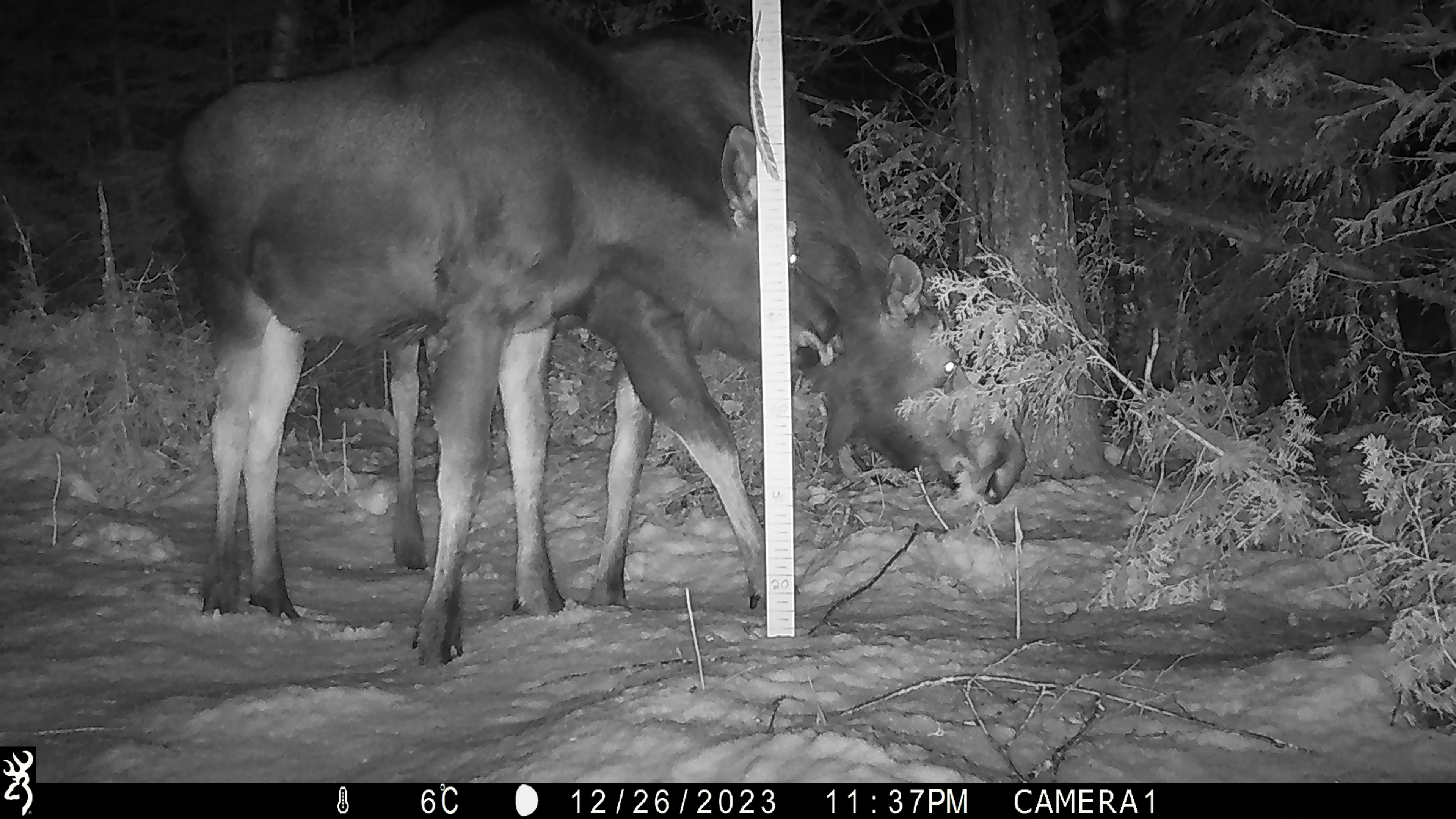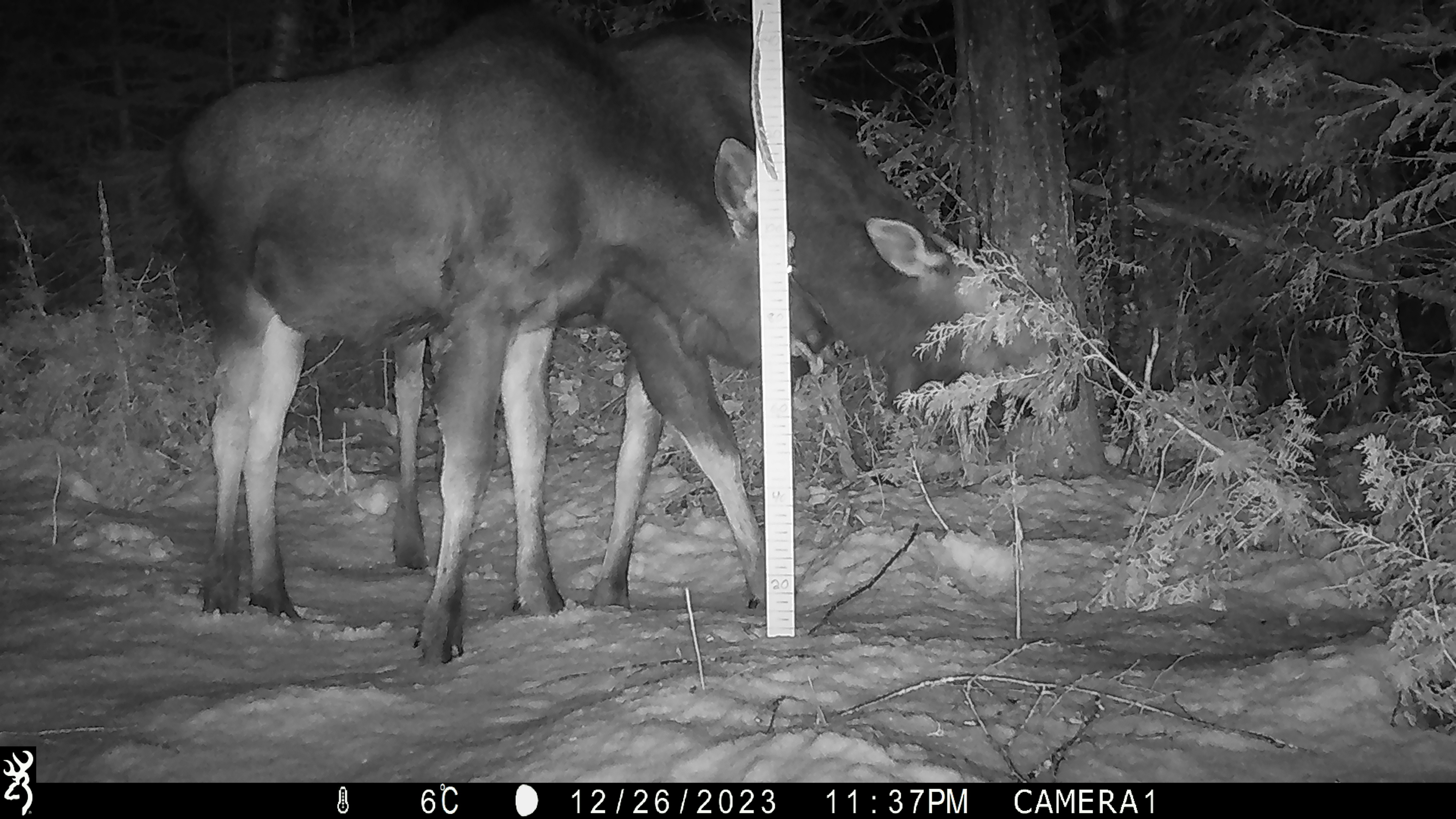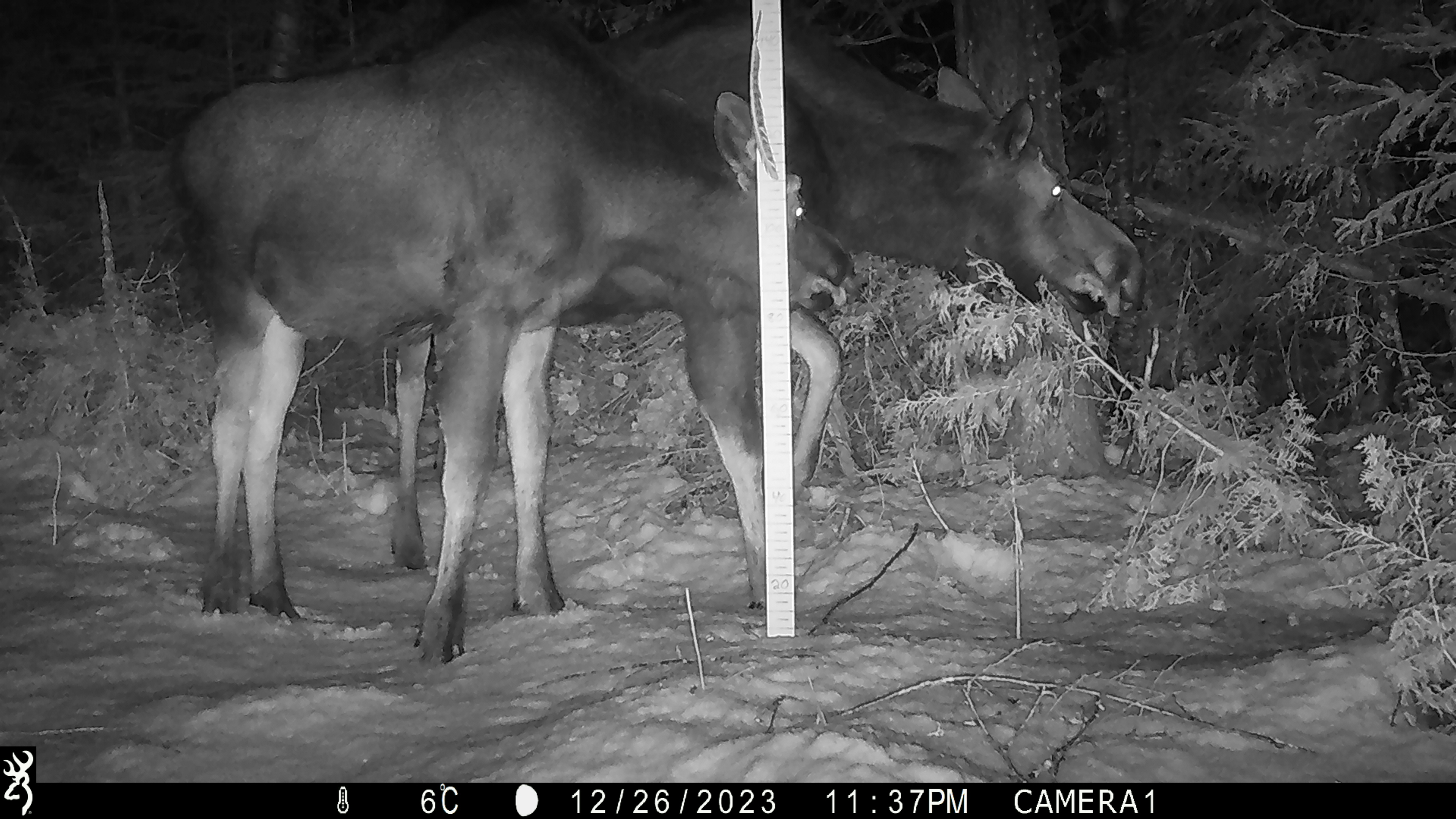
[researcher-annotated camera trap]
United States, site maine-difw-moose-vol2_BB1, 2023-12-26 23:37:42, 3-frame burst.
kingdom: Animalia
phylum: Chordata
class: Mammalia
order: Artiodactyla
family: Cervidae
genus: Alces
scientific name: Alces alces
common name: moose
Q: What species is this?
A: Moose (Alces alces).